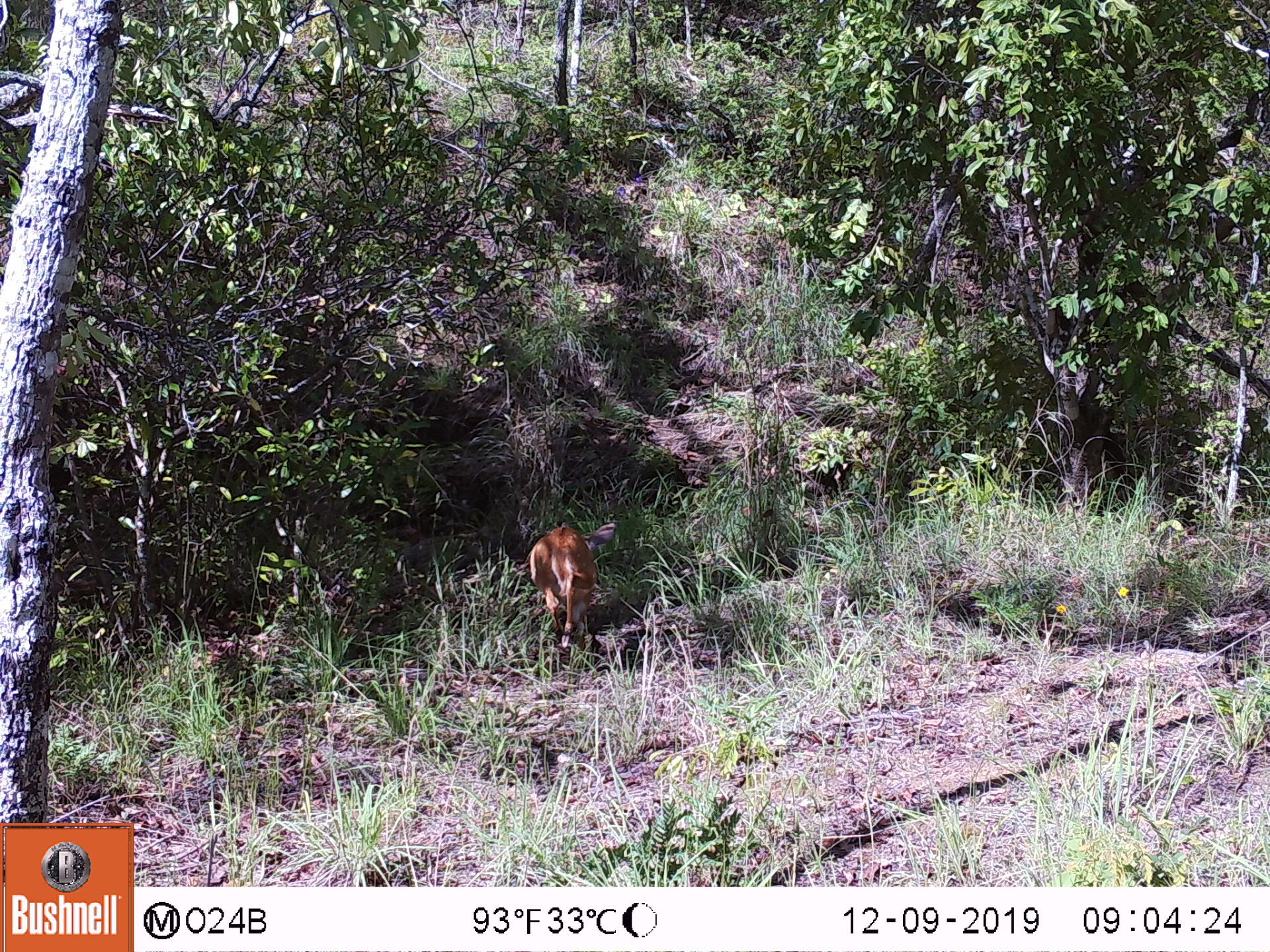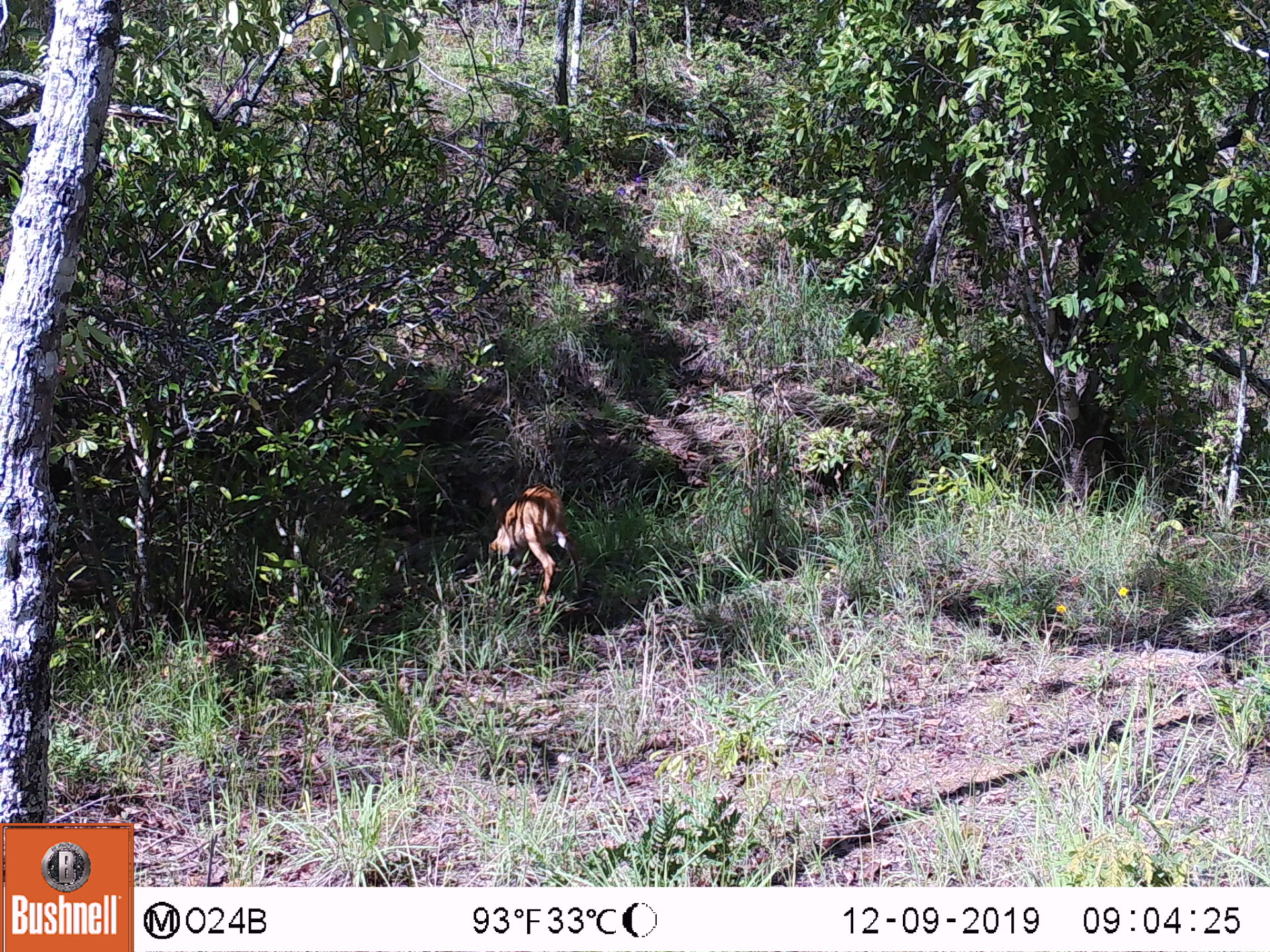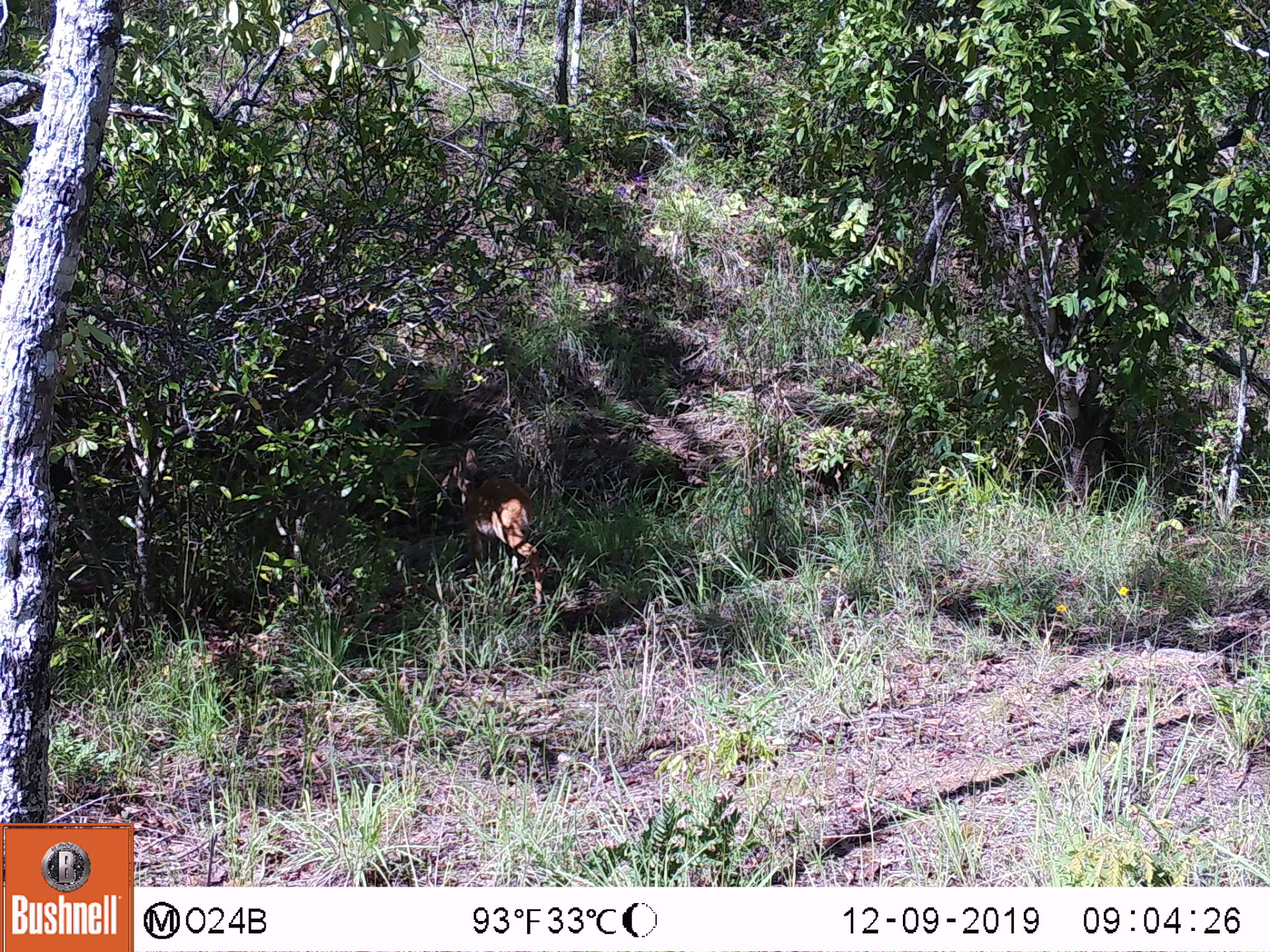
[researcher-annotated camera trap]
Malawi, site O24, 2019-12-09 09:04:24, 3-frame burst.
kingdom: Animalia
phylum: Chordata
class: Mammalia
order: Artiodactyla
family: Bovidae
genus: Tragelaphus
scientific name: Tragelaphus sylvaticus sylvaticus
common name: cape bushbuck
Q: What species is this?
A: Cape bushbuck (Tragelaphus sylvaticus sylvaticus).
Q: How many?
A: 1.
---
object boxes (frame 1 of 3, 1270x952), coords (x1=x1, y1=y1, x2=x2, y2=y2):
cape bushbuck: (x1=526, y1=519, x2=620, y2=652)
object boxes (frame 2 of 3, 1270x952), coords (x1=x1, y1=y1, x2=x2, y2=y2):
cape bushbuck: (x1=462, y1=459, x2=590, y2=625)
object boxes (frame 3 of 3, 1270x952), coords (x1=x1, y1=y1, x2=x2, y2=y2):
cape bushbuck: (x1=440, y1=446, x2=548, y2=623)